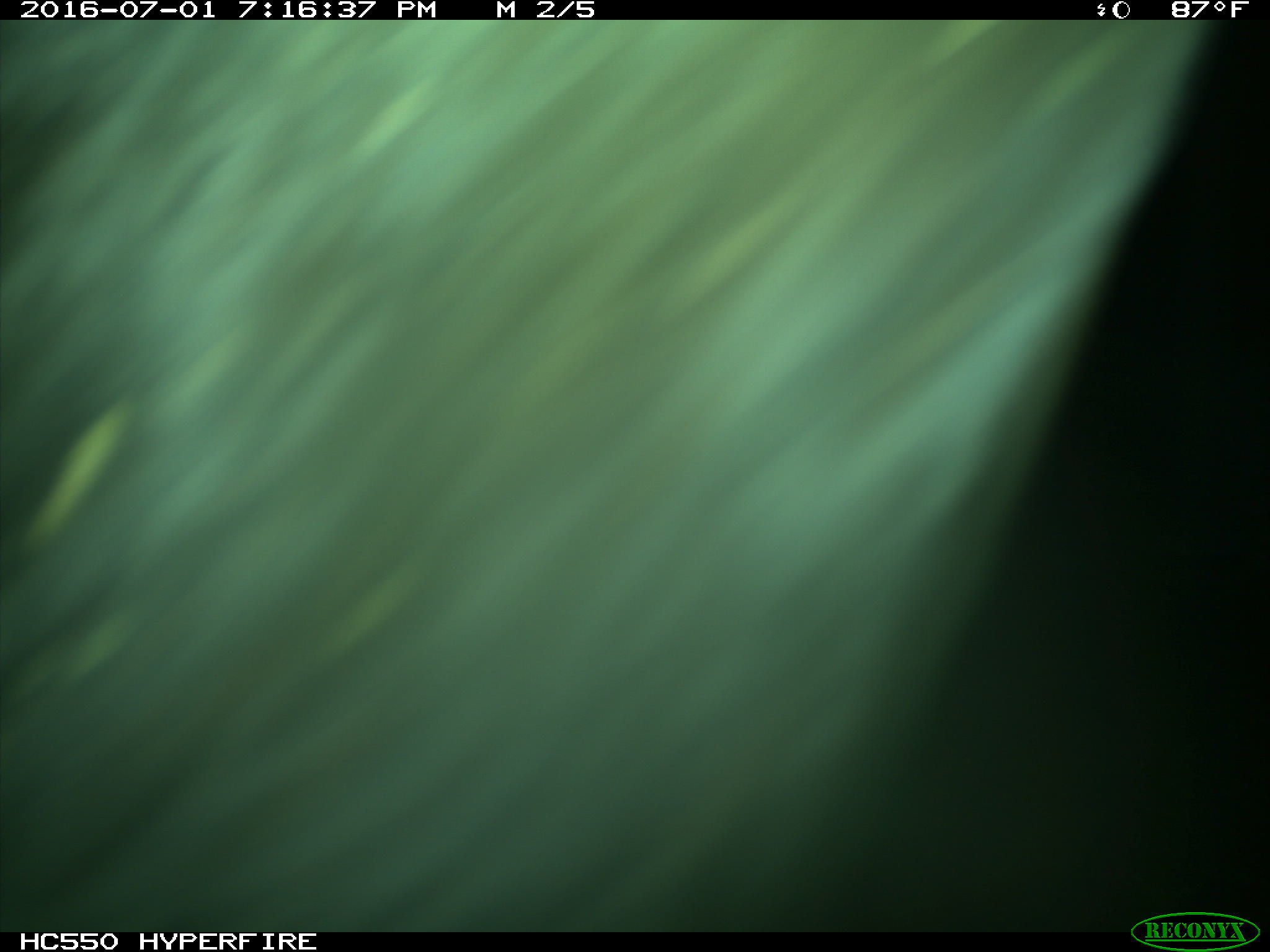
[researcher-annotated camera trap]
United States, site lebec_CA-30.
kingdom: Animalia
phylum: Chordata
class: Mammalia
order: Artiodactyla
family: Bovidae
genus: Bos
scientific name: Bos taurus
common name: domestic cow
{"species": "Bos taurus (domestic cow)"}